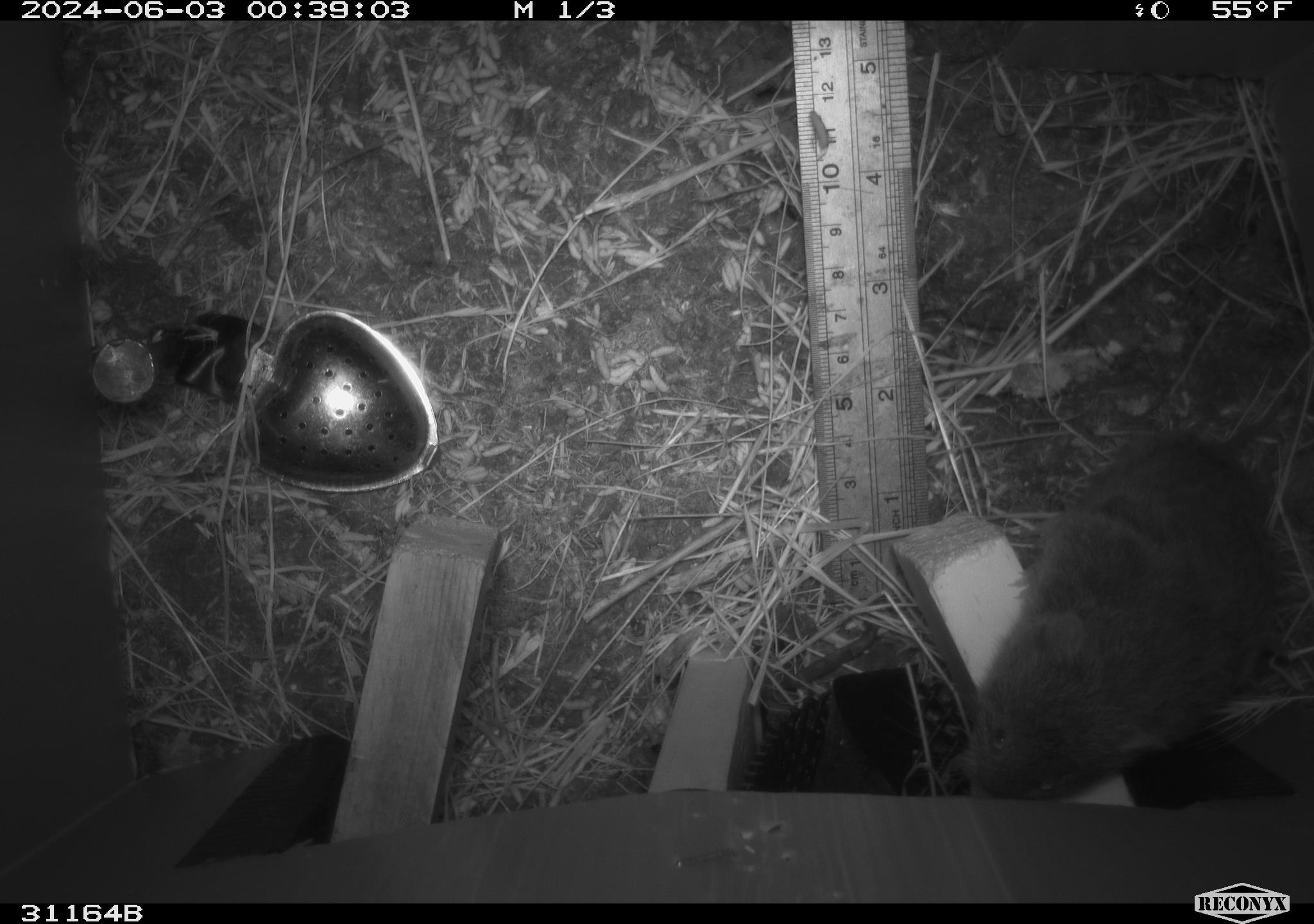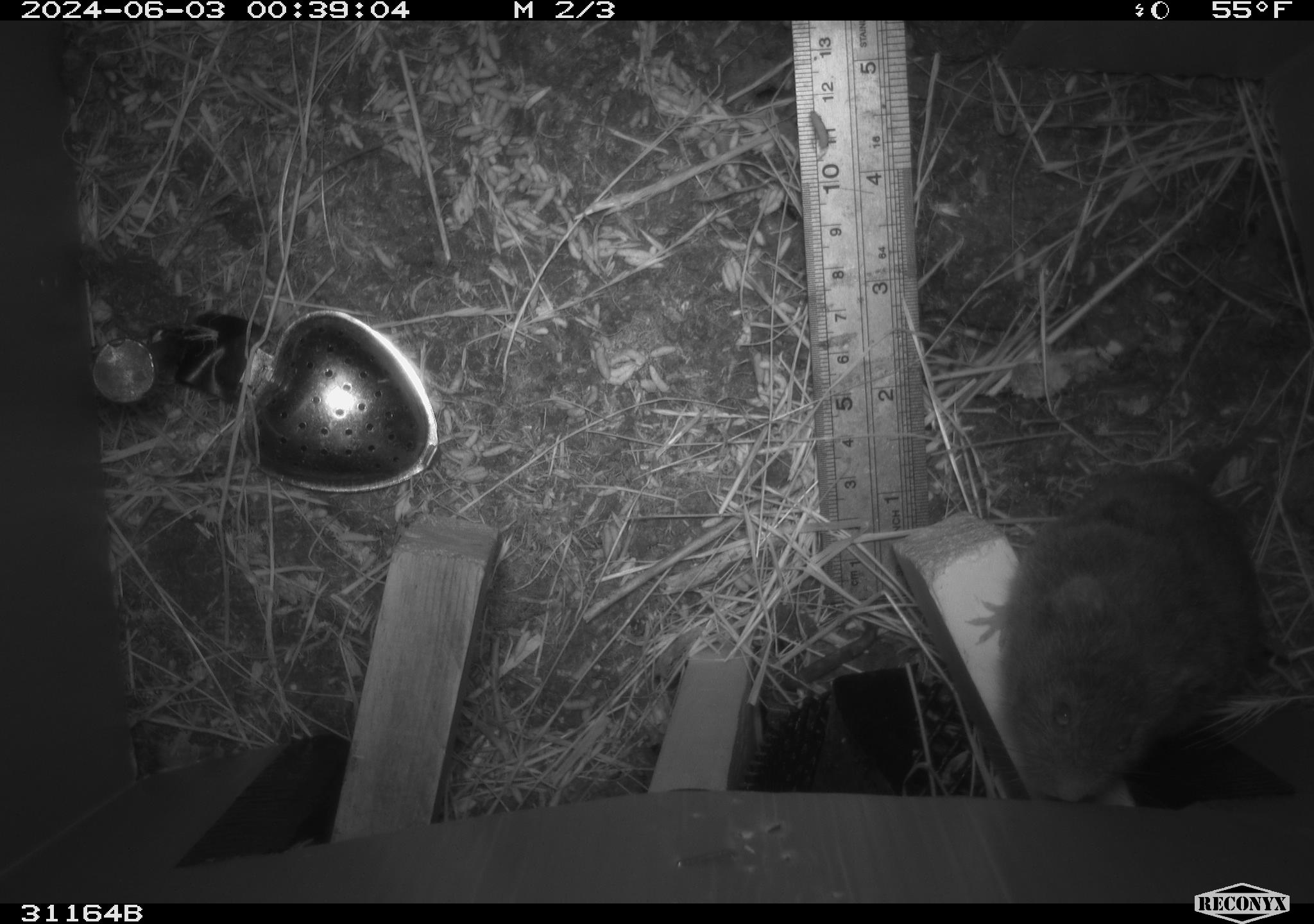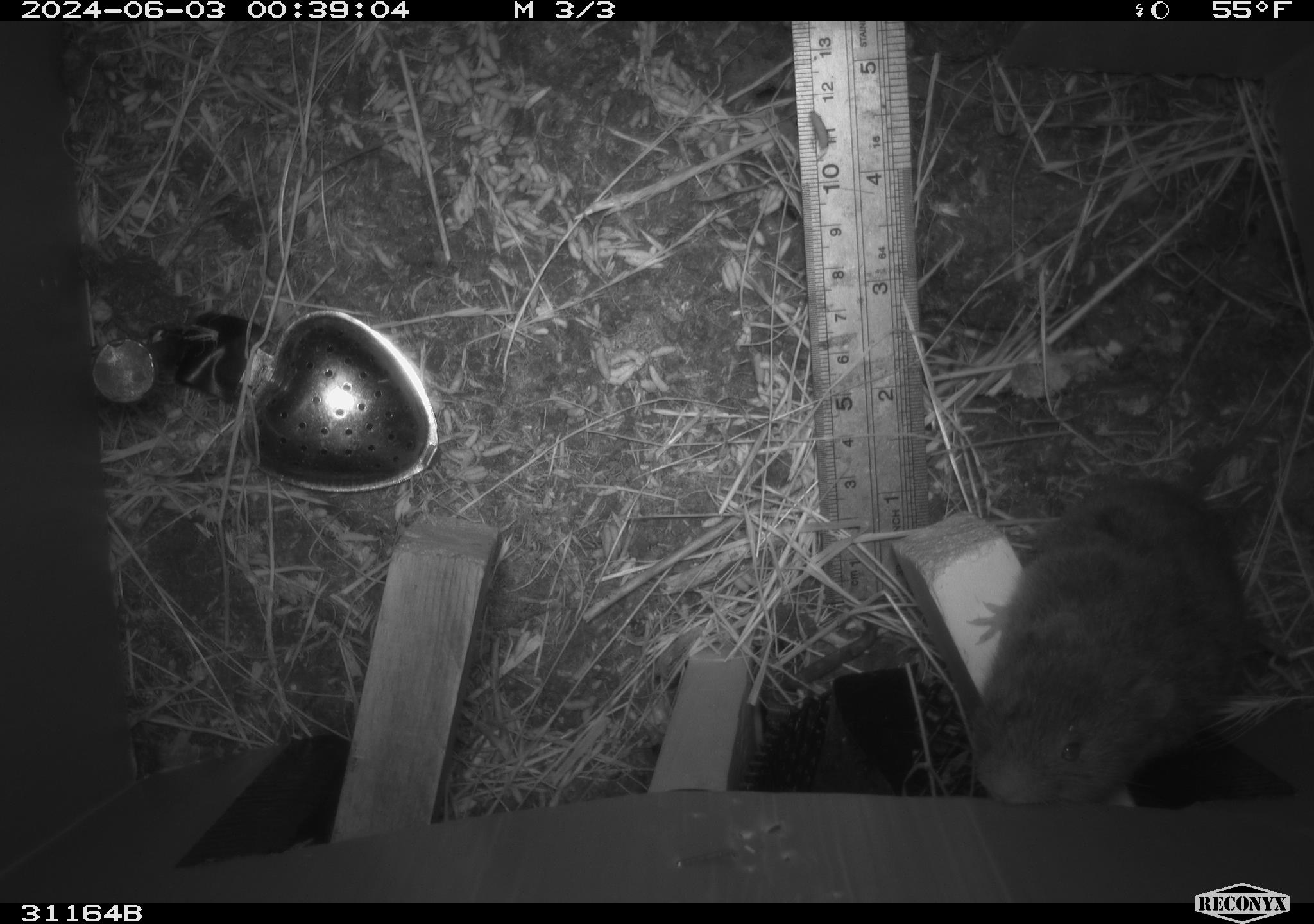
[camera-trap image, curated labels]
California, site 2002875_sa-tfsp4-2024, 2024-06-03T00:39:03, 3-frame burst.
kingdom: Animalia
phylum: Chordata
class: Mammalia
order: Rodentia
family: Cricetidae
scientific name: Arvicolinae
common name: voles, lemmings, and muskrats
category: arvicolinae subfamily